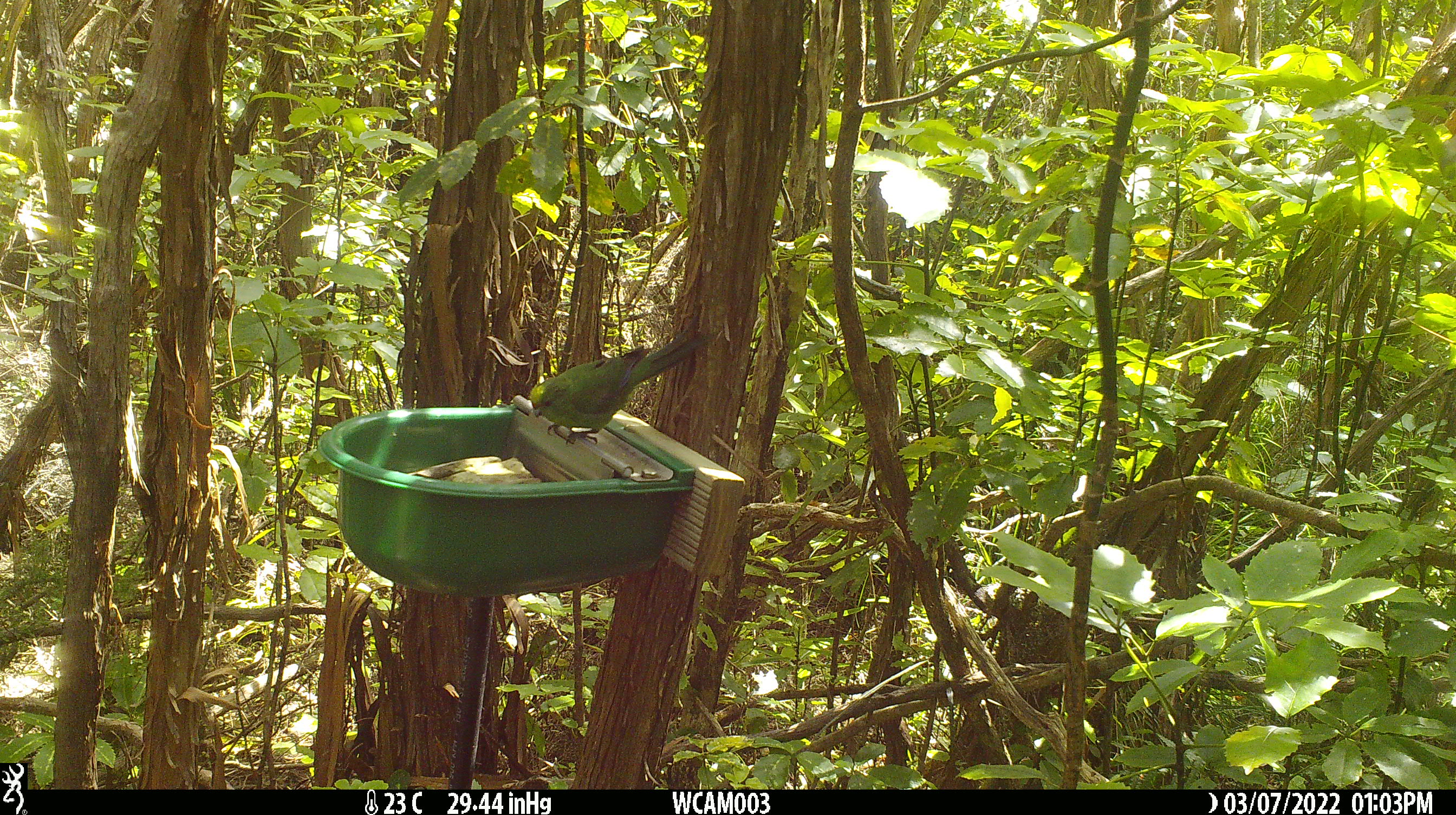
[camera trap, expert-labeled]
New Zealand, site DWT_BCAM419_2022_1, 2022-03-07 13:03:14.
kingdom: Animalia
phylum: Chordata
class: Aves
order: Psittaciformes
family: Psittaculidae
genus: Cyanoramphus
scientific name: Cyanoramphus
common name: parakeet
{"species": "parakeet (Cyanoramphus)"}